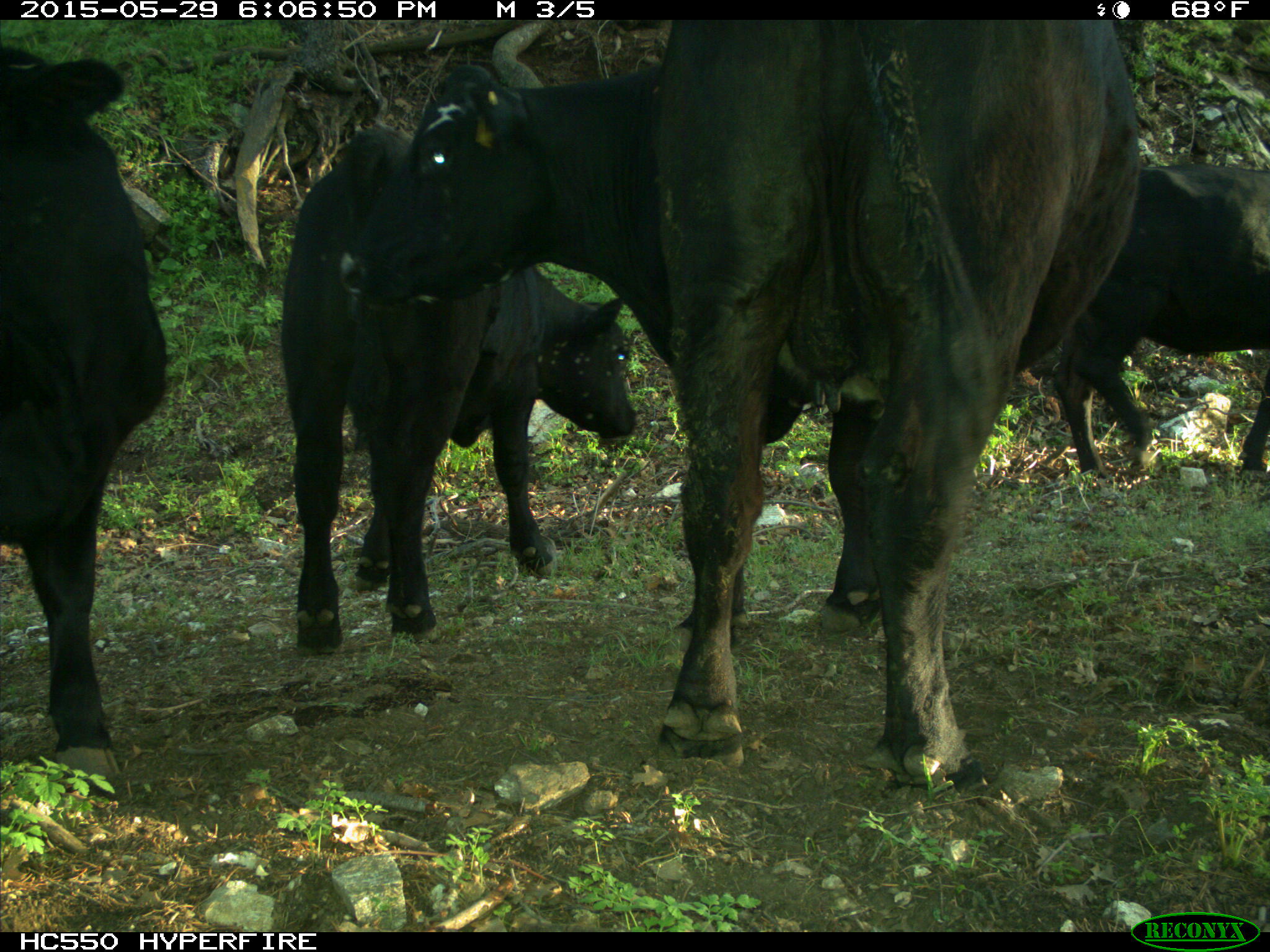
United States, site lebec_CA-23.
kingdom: Animalia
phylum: Chordata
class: Mammalia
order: Artiodactyla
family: Bovidae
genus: Bos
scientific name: Bos taurus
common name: domestic cow